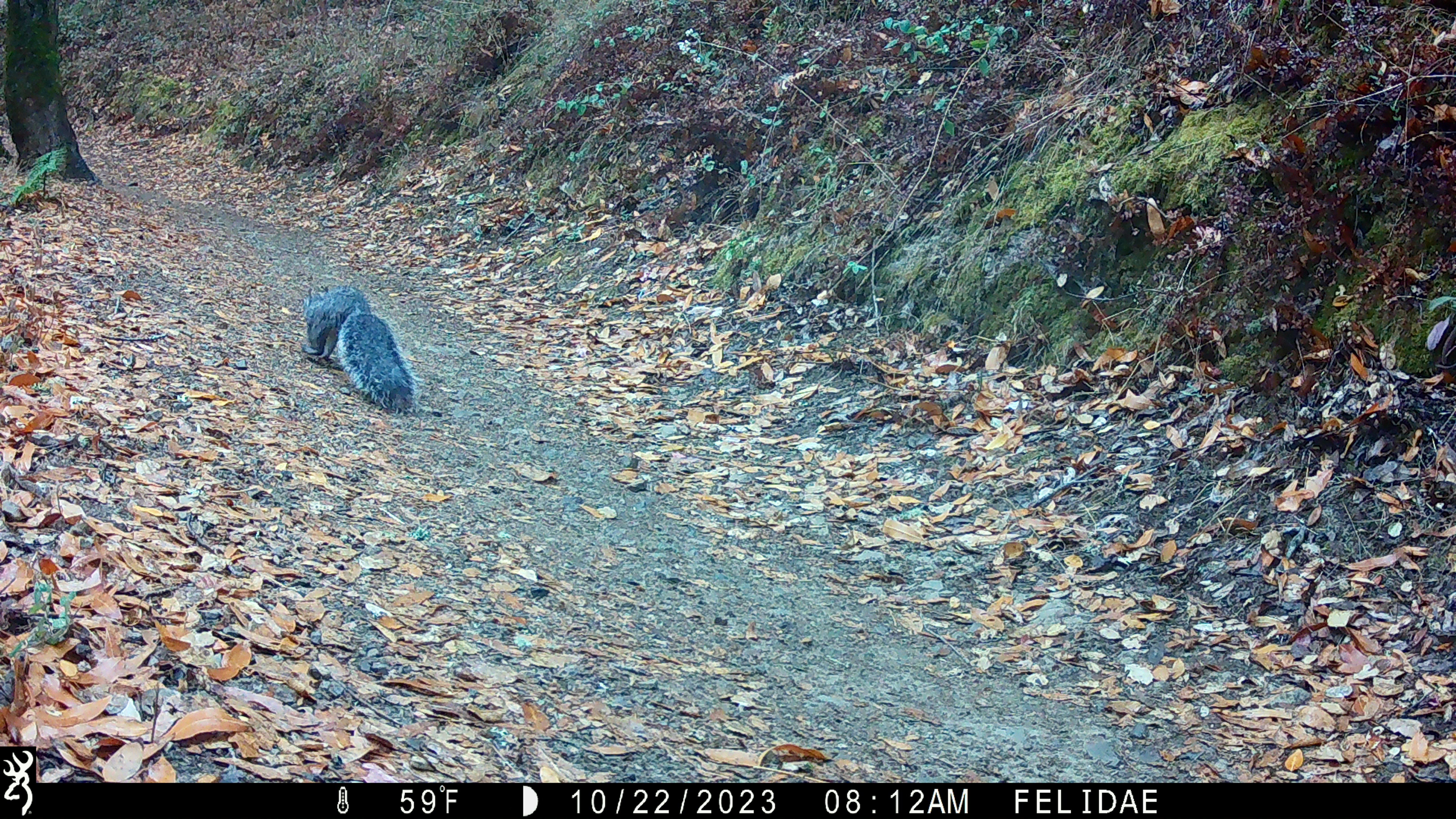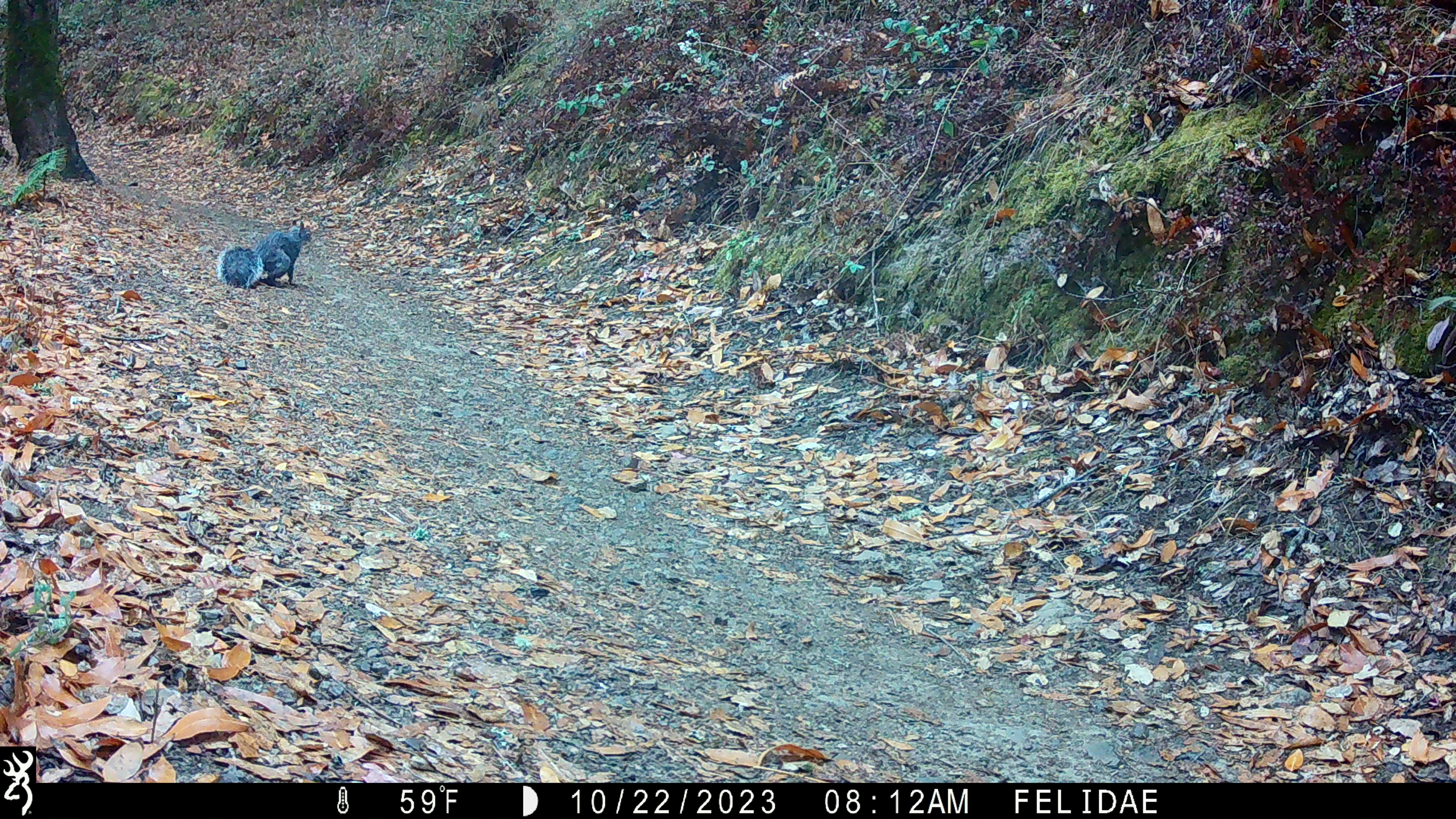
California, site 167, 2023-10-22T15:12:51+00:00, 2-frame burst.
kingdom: Animalia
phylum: Chordata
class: Mammalia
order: Rodentia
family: Sciuridae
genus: Sciurus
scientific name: Sciurus griseus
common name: western gray squirrel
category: western grey squirrel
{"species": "western grey squirrel (western gray squirrel) (Sciurus griseus)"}